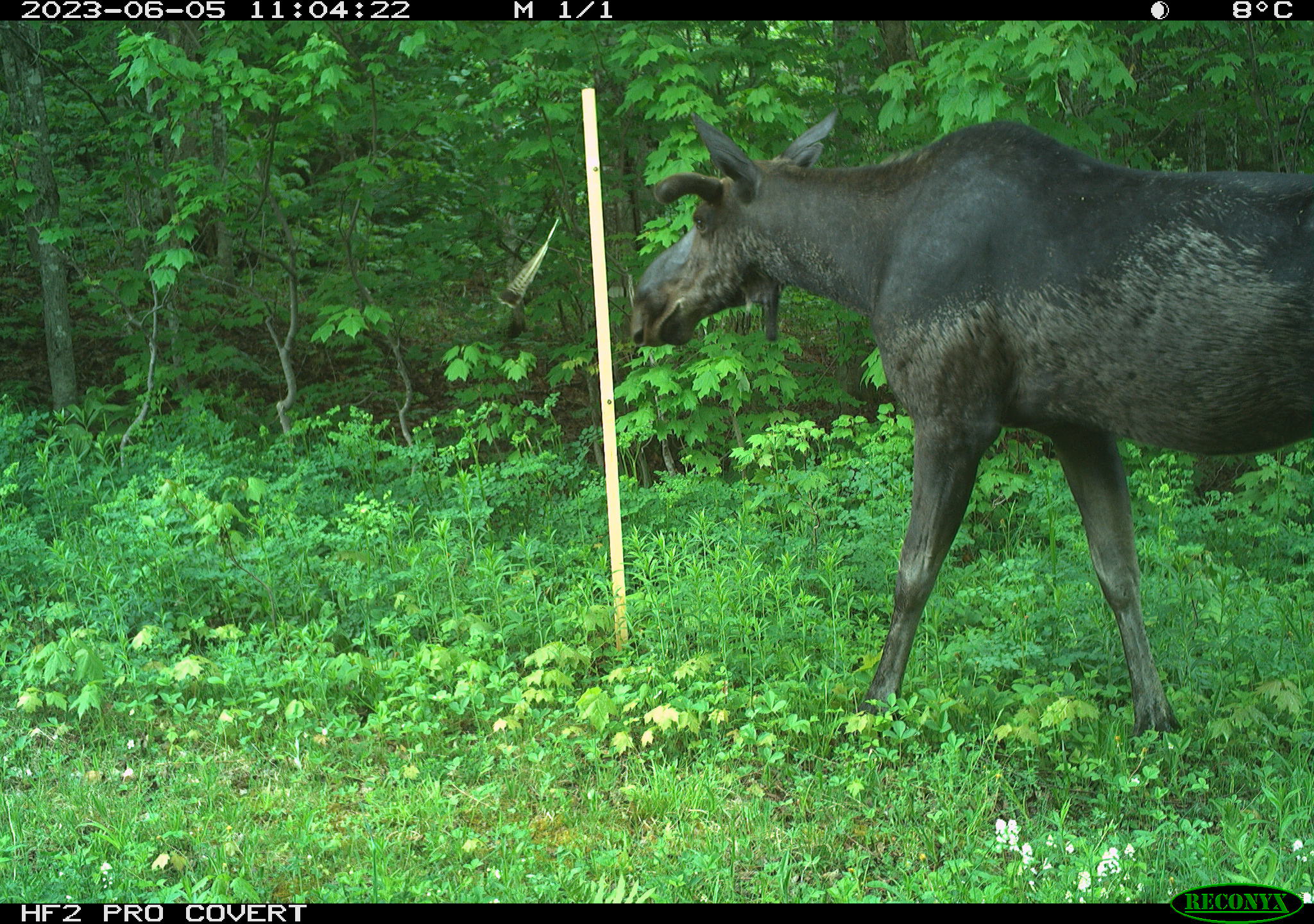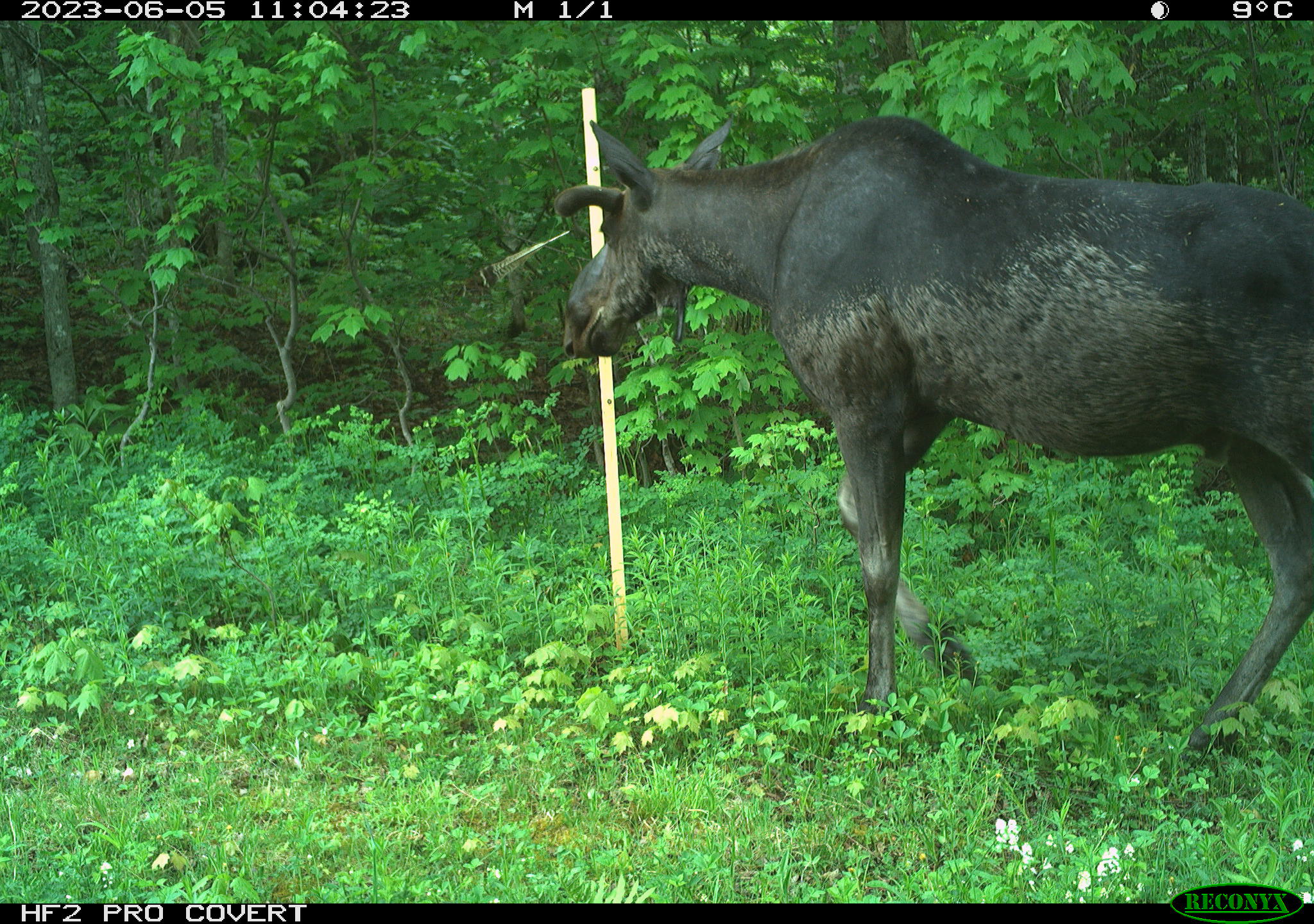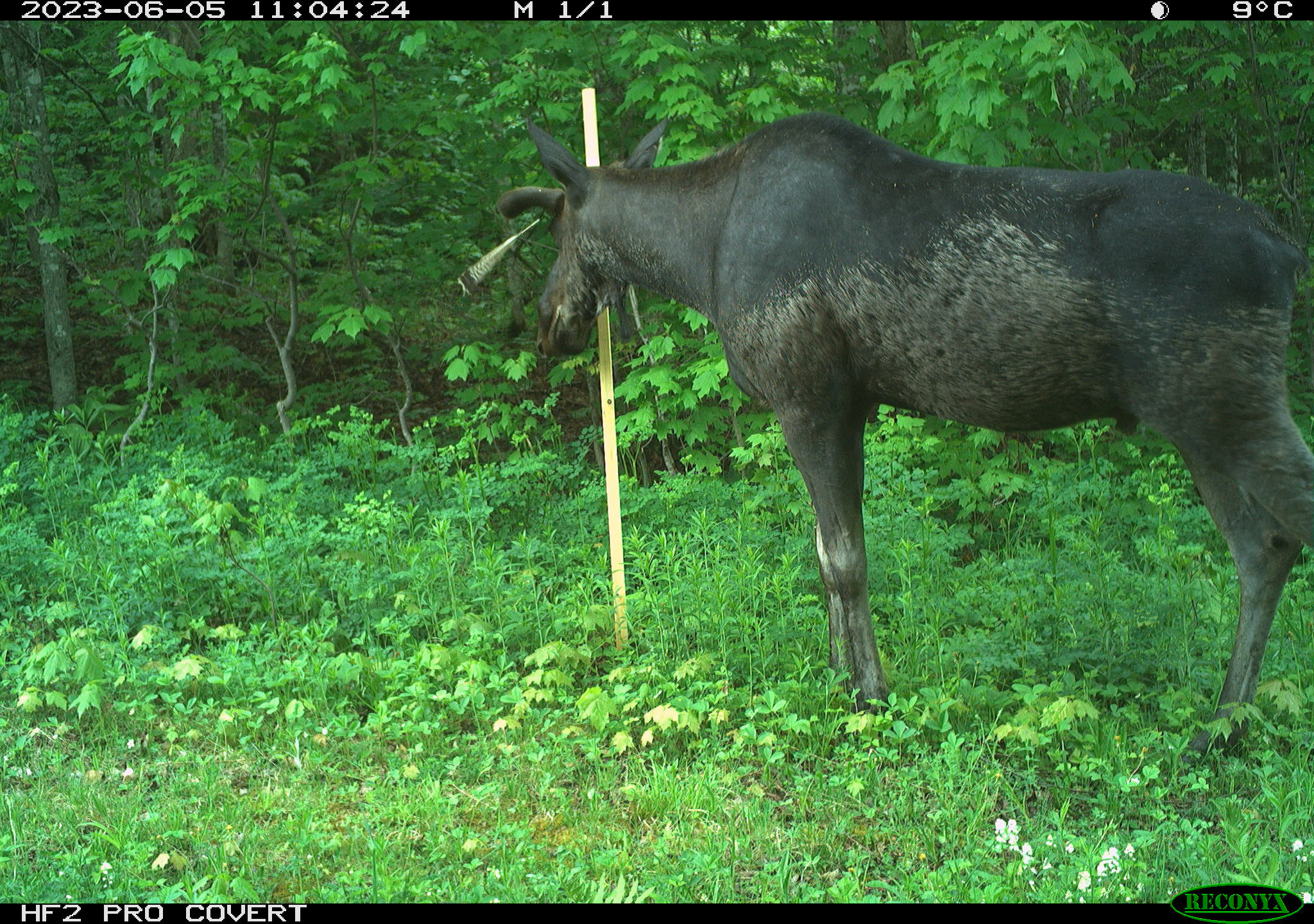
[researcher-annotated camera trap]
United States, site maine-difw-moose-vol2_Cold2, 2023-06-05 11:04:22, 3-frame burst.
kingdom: Animalia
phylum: Chordata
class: Mammalia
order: Artiodactyla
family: Cervidae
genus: Alces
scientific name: Alces alces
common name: moose